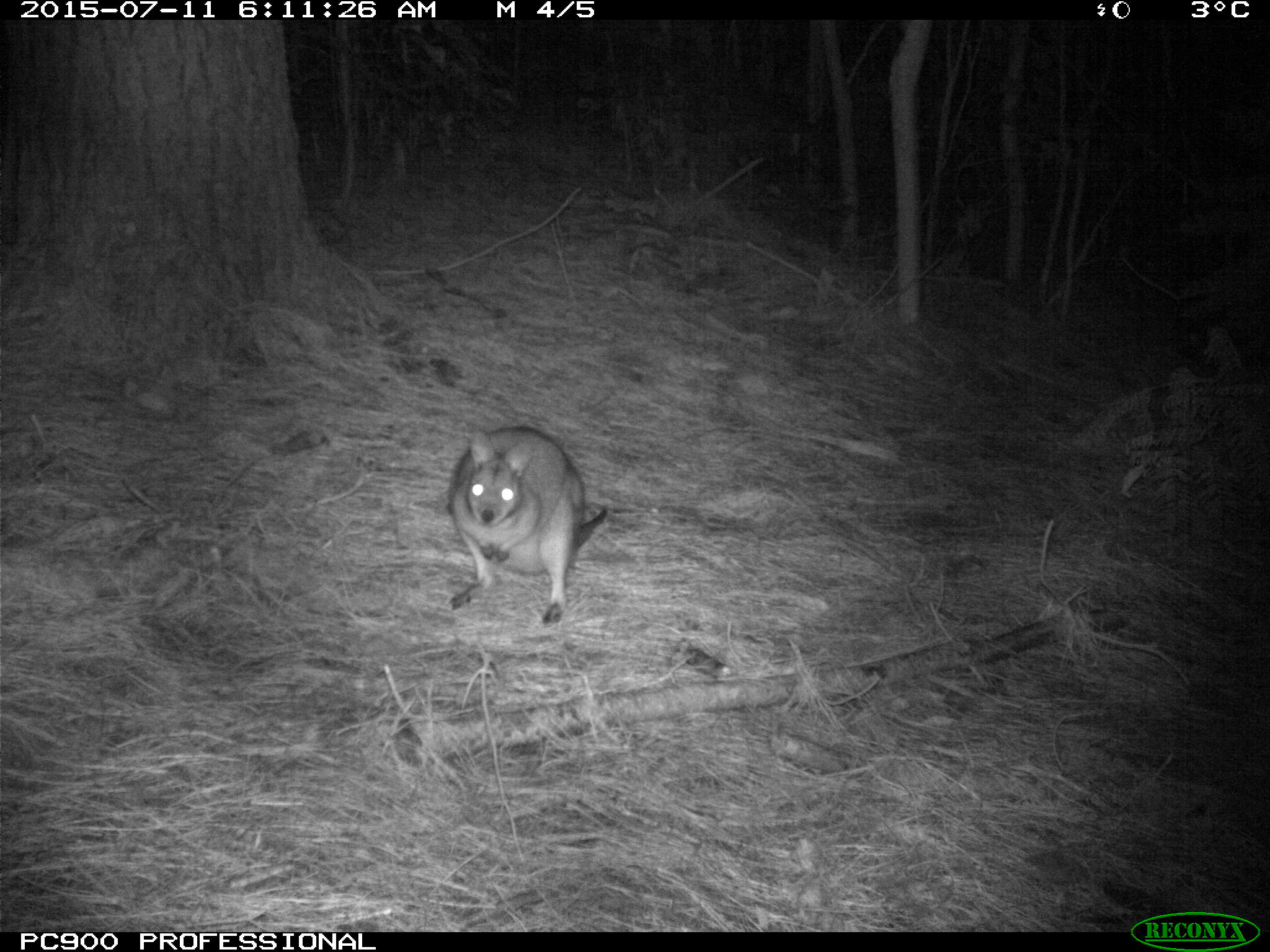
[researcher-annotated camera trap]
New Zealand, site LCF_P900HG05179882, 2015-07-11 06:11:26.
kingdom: Animalia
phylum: Chordata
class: Mammalia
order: Diprotodontia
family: Macropodidae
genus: Notamacropus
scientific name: Notamacropus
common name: wallaby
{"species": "wallaby (Notamacropus)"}